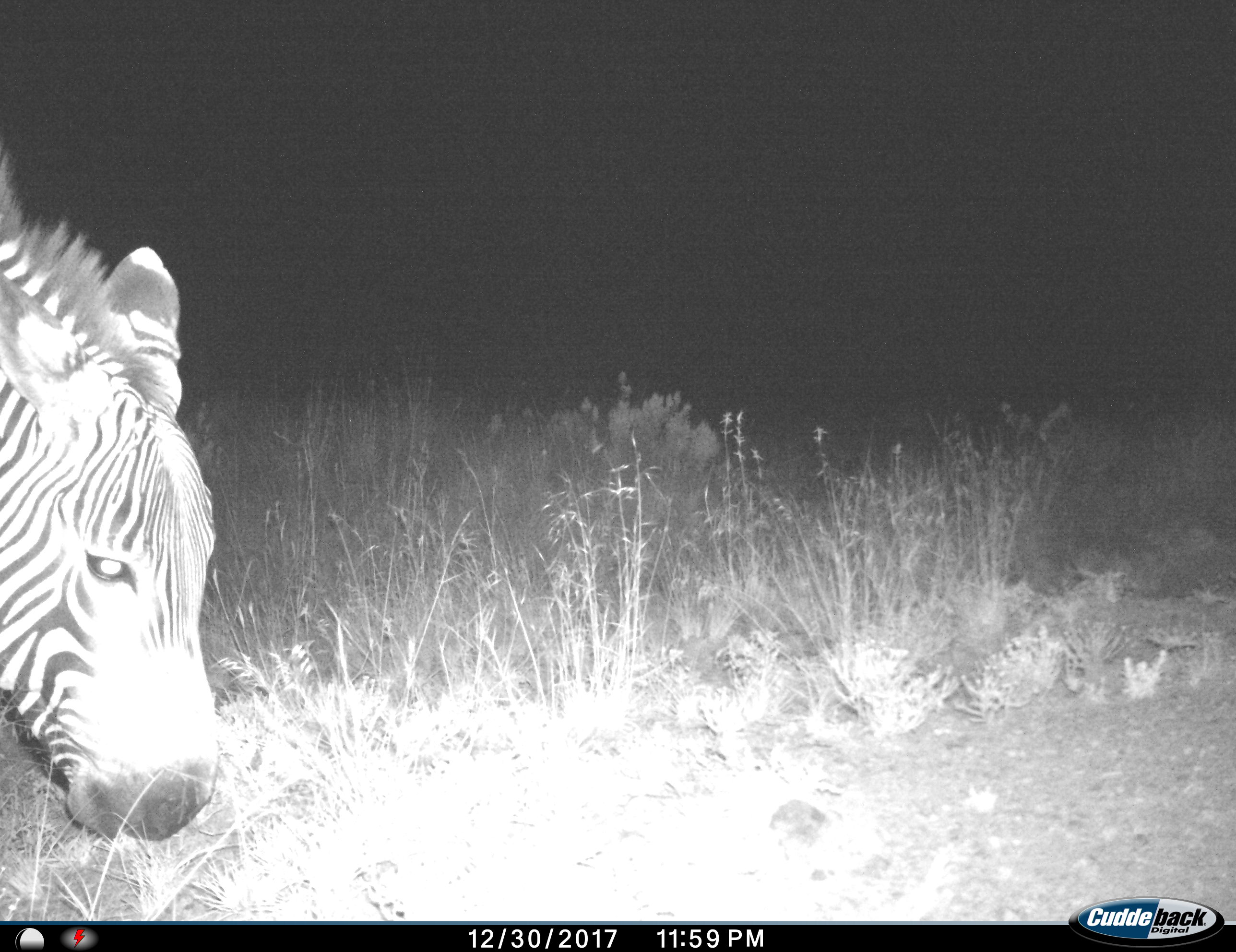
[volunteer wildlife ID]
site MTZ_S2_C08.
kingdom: Animalia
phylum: Chordata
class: Mammalia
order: Perissodactyla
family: Equidae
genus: Equus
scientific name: Equus zebra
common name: mountain zebra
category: zebramountain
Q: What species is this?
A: Zebramountain (mountain zebra) (Equus zebra).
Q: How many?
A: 1.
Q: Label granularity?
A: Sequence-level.